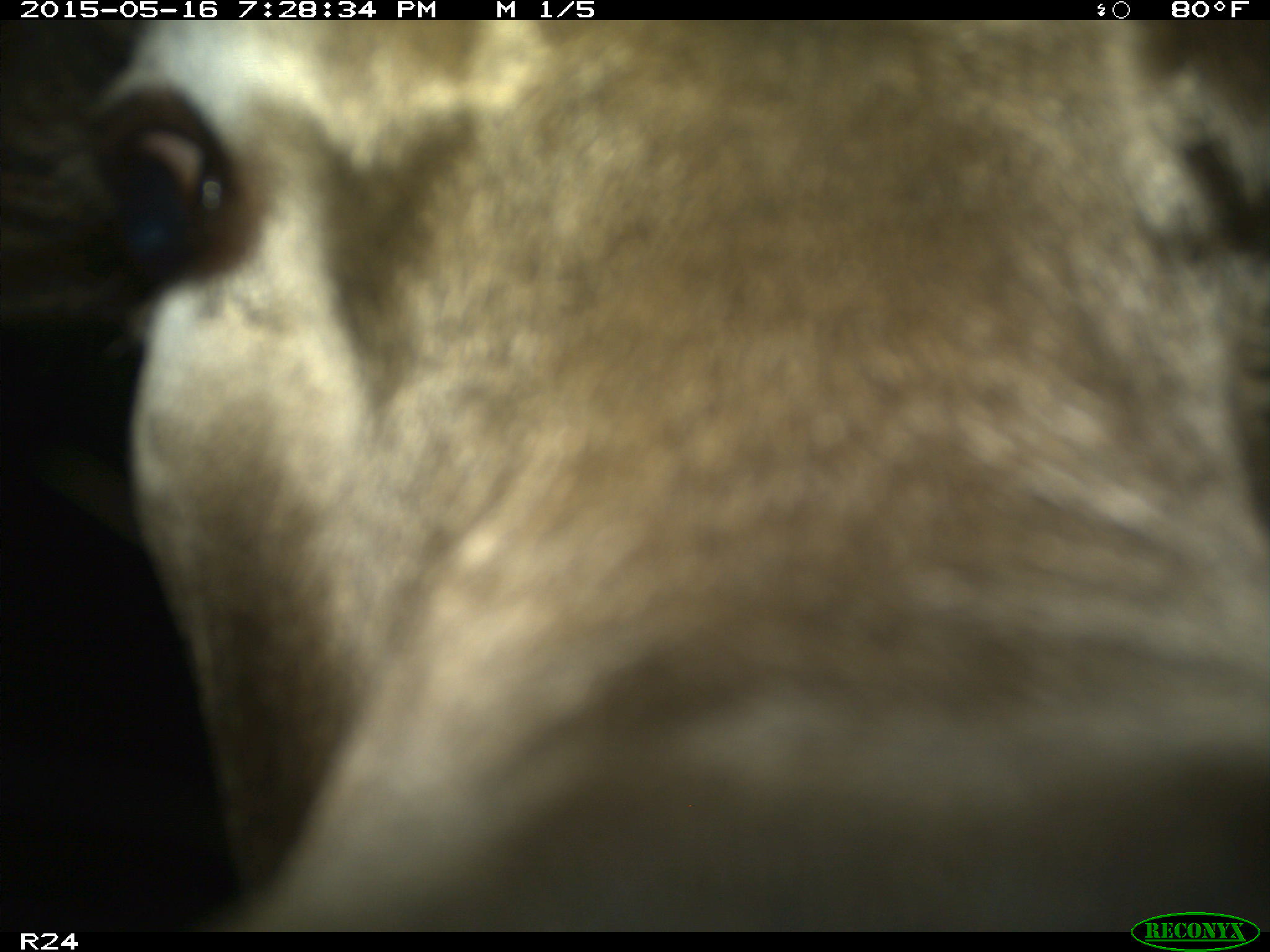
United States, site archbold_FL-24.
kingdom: Animalia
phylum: Chordata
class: Mammalia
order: Artiodactyla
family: Bovidae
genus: Bos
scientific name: Bos taurus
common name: domestic cow